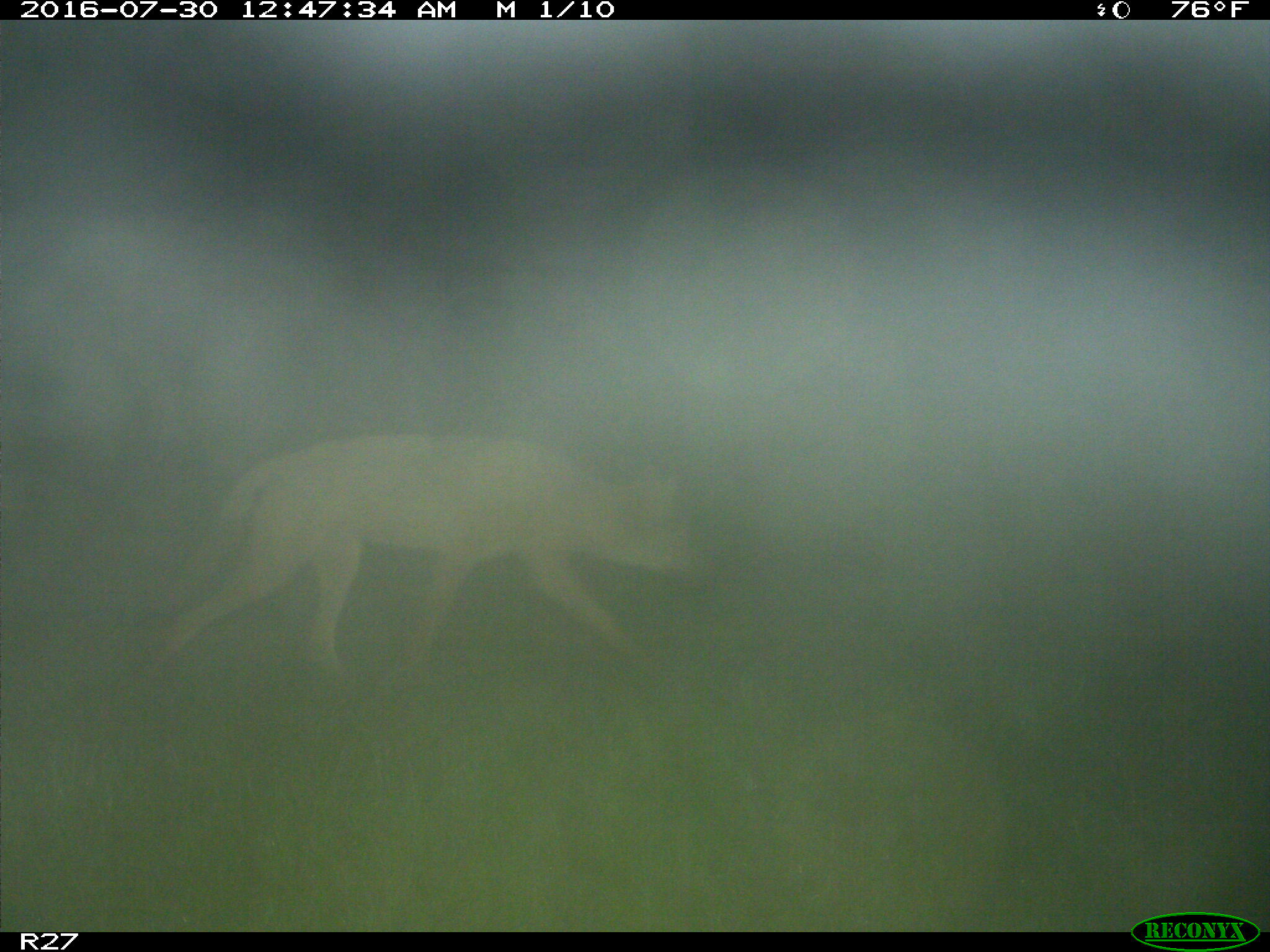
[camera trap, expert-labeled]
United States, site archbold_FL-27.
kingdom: Animalia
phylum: Chordata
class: Mammalia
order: Carnivora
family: Canidae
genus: Canis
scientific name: Canis latrans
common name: coyote